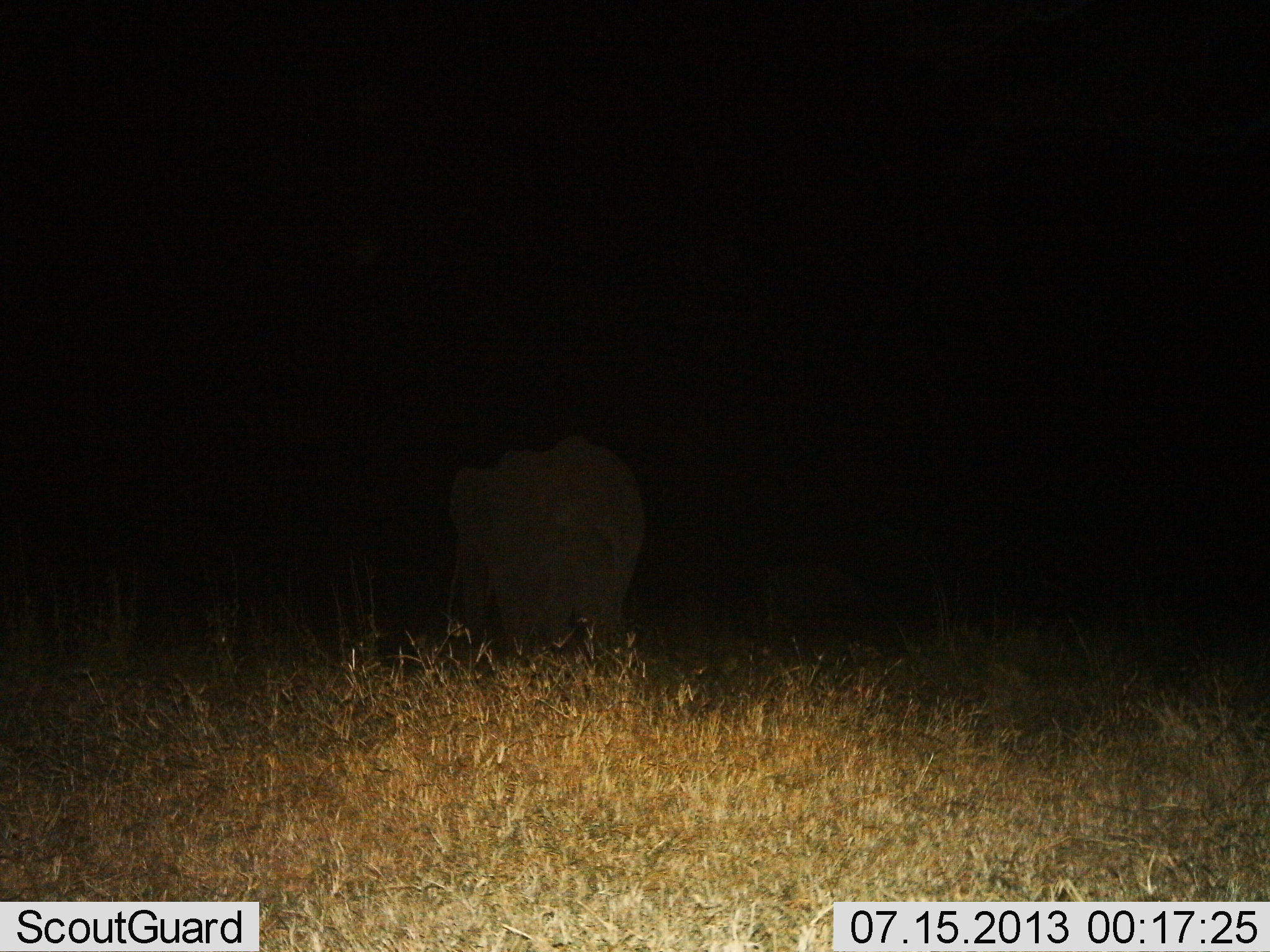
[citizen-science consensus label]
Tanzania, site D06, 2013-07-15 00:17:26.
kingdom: Animalia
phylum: Chordata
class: Mammalia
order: Proboscidea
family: Elephantidae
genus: Loxodonta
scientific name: Loxodonta africana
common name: african bush elephant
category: elephant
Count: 1.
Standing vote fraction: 62%.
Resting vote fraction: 0%.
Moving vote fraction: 38%.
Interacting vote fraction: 0%.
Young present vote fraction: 4%.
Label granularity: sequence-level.